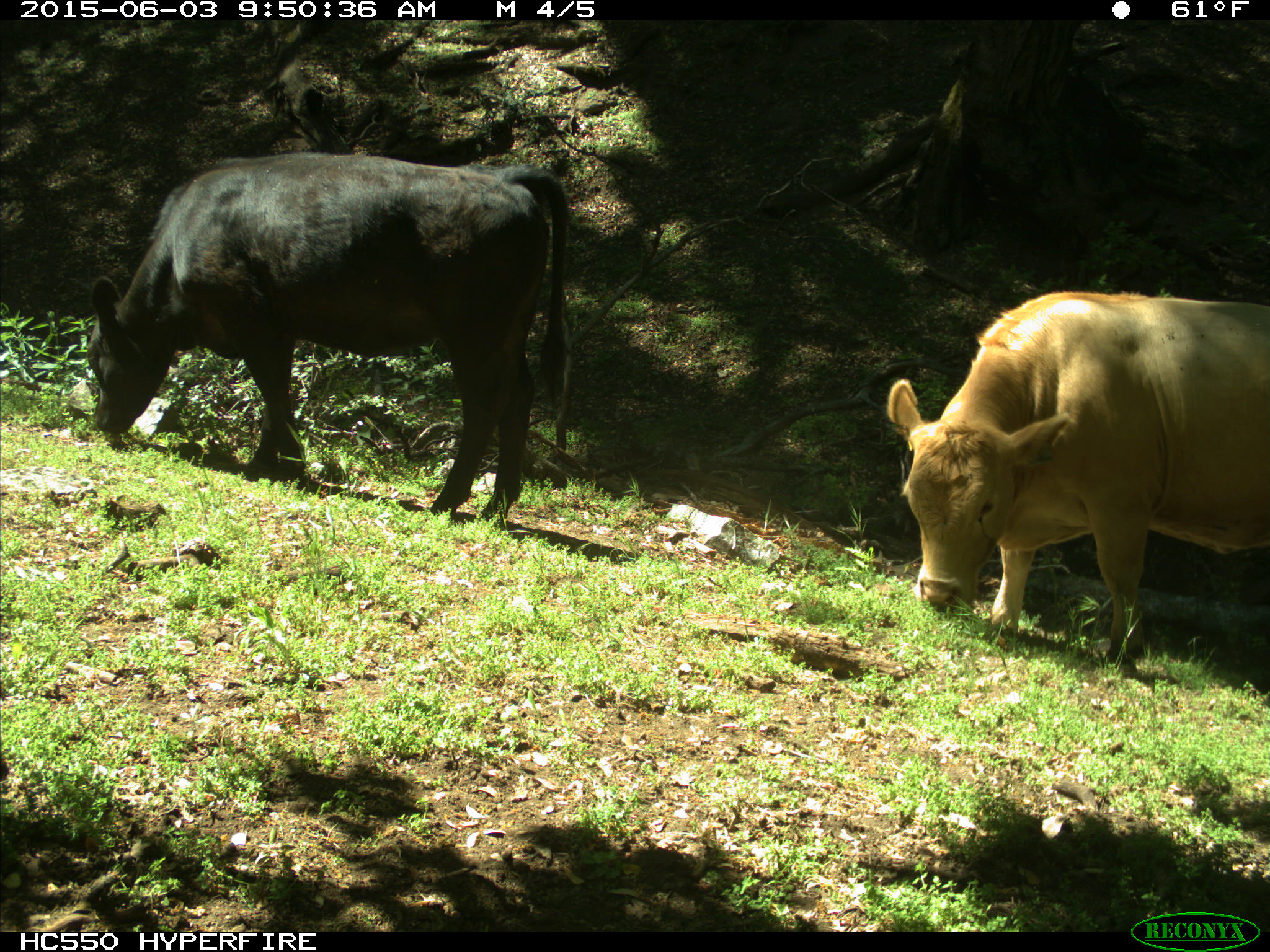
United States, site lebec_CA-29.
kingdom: Animalia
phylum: Chordata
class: Mammalia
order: Artiodactyla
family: Bovidae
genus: Bos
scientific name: Bos taurus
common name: domestic cow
Bos taurus (domestic cow).